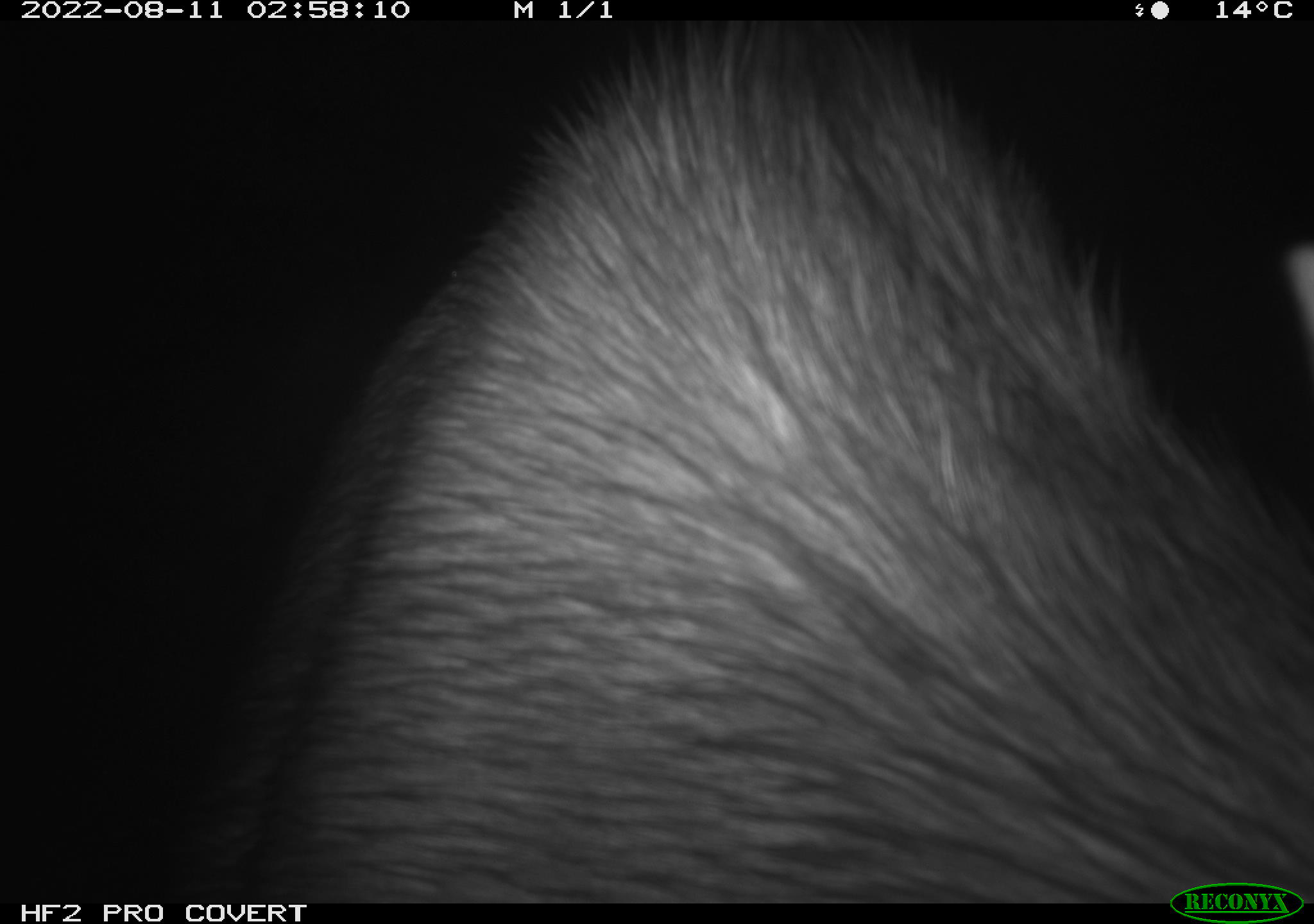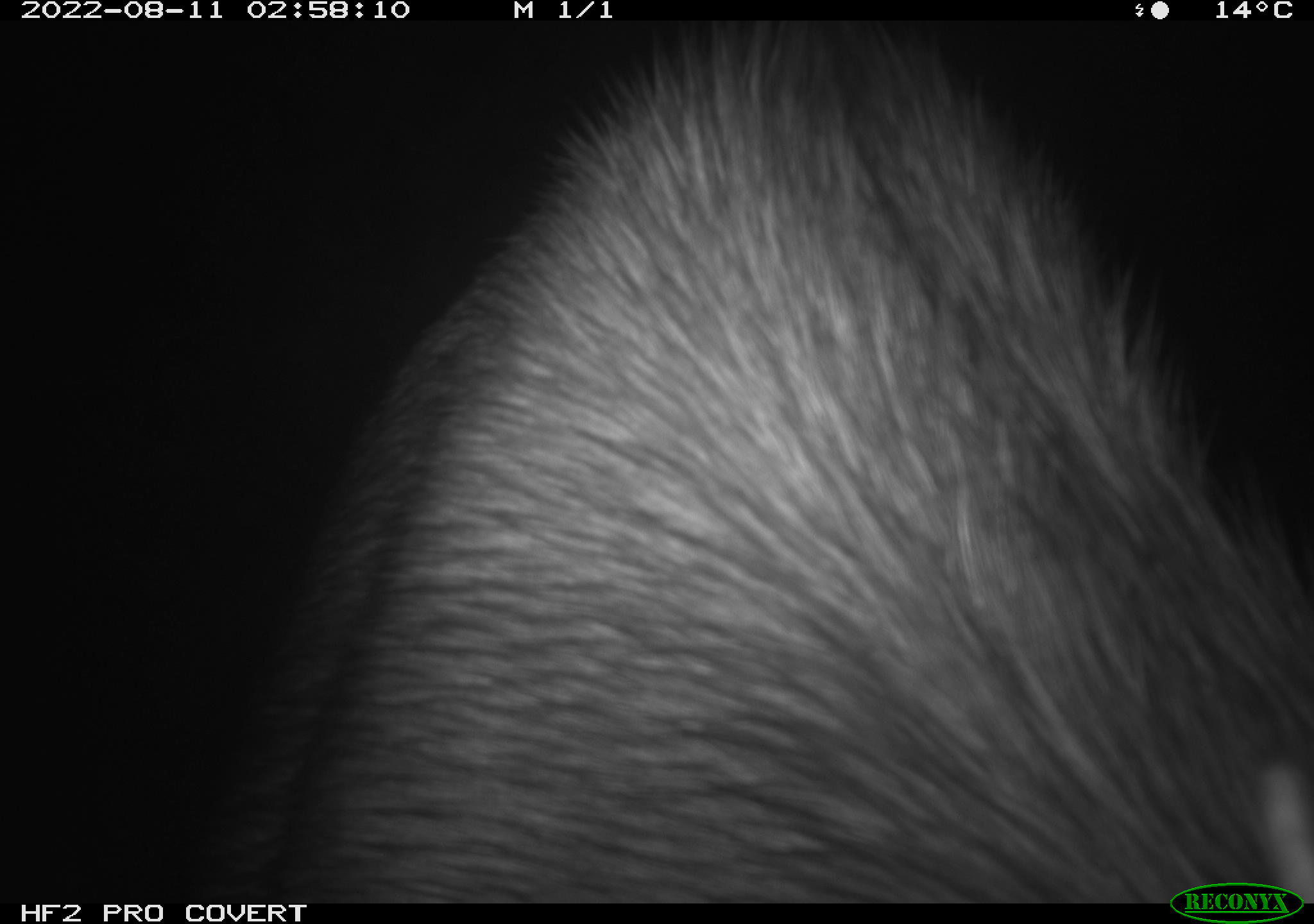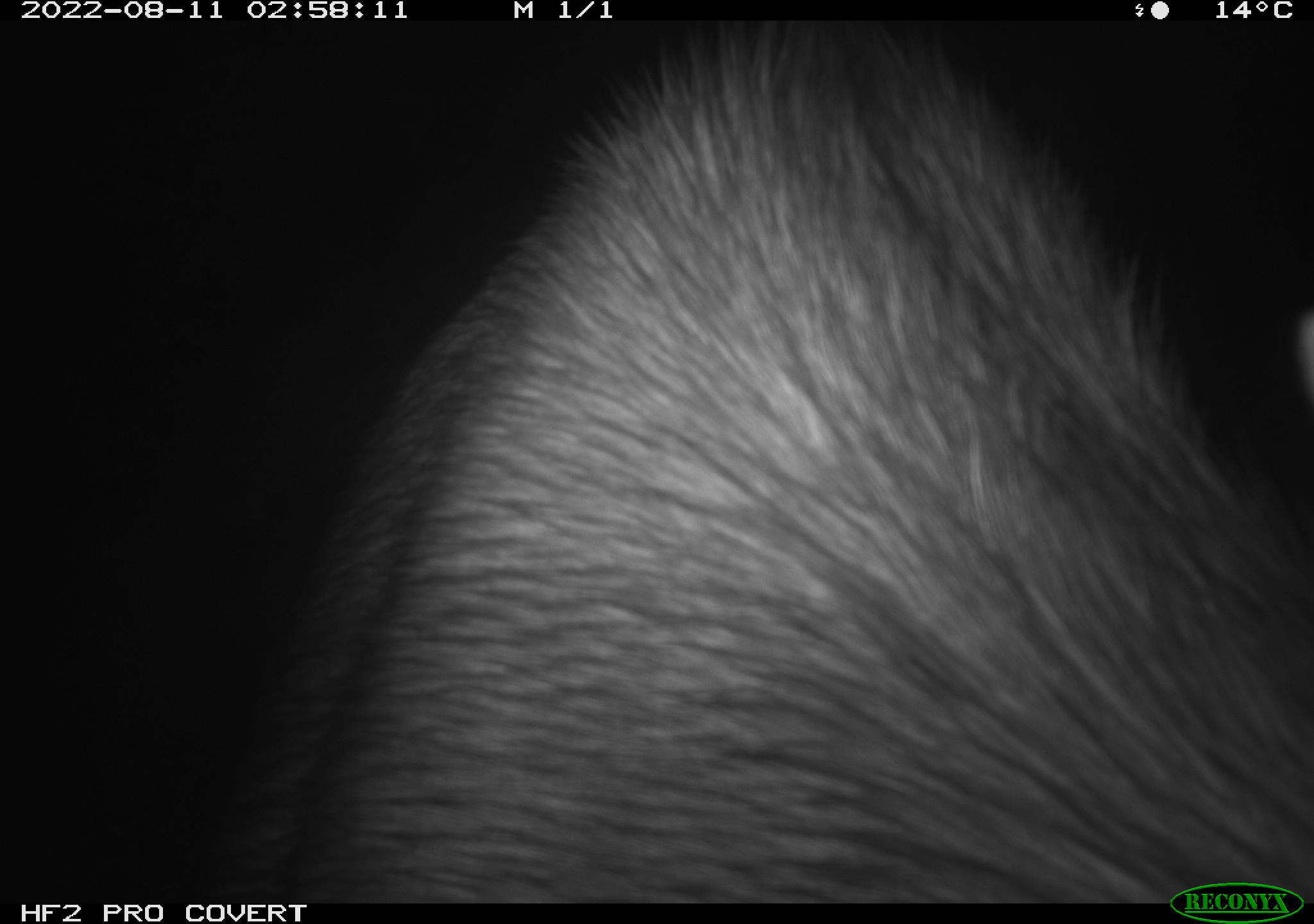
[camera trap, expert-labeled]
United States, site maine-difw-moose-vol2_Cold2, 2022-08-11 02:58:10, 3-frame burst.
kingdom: Animalia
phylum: Chordata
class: Mammalia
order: Artiodactyla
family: Cervidae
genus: Alces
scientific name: Alces alces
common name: moose